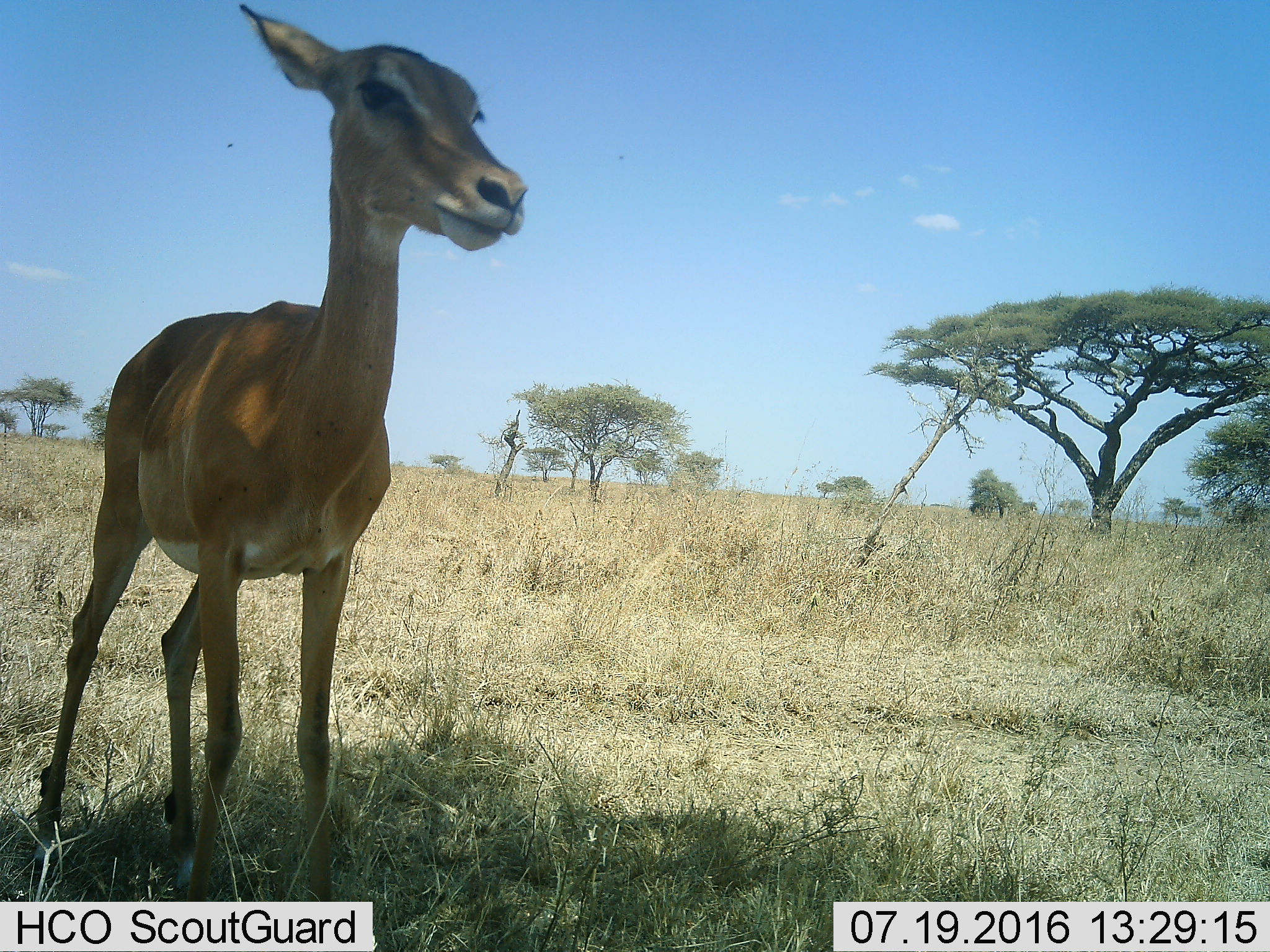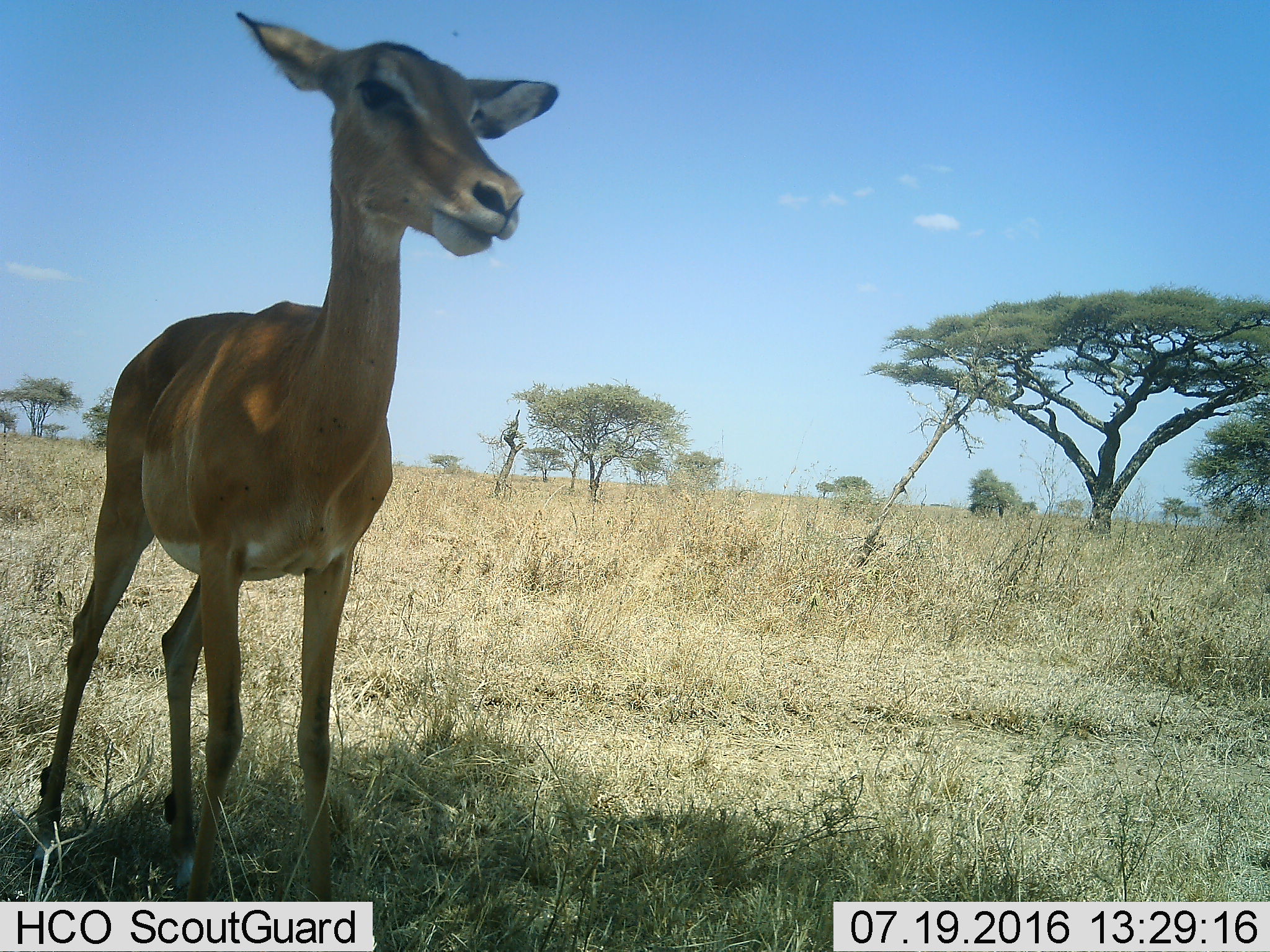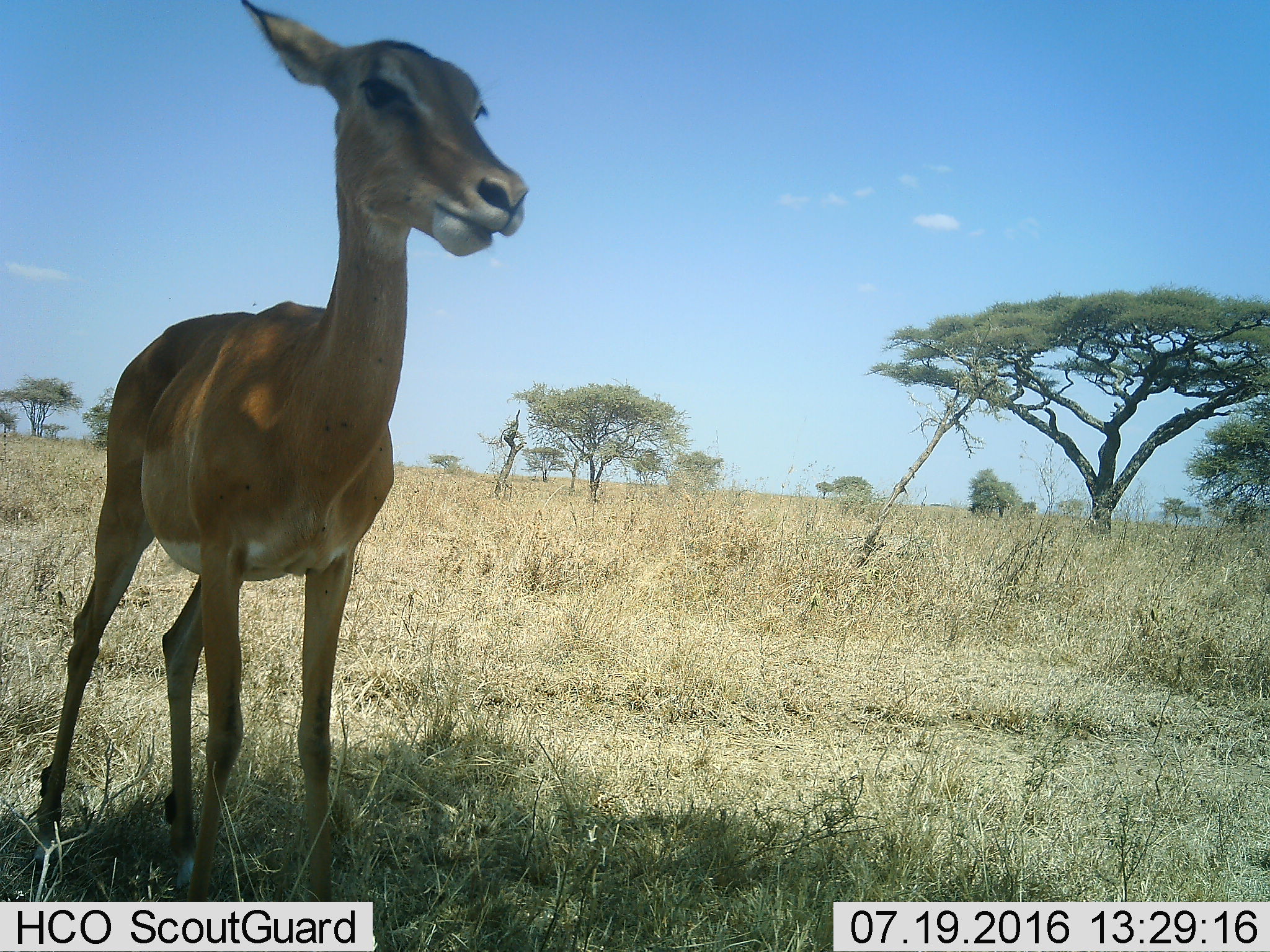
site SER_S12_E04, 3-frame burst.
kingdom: Animalia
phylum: Chordata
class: Mammalia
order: Artiodactyla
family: Bovidae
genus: Aepyceros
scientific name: Aepyceros melampus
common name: impala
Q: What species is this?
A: Impala (Aepyceros melampus).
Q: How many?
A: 1.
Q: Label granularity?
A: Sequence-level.